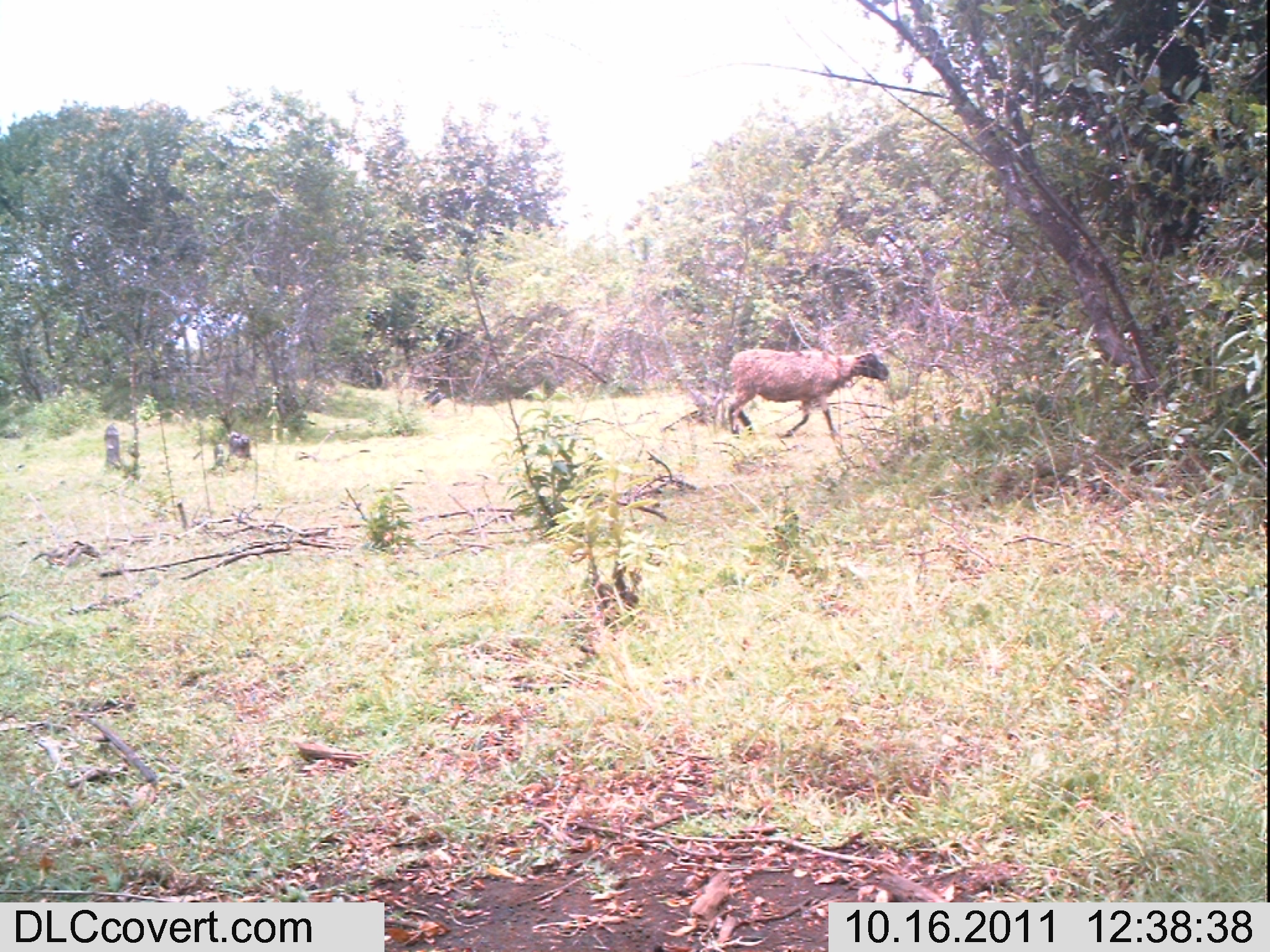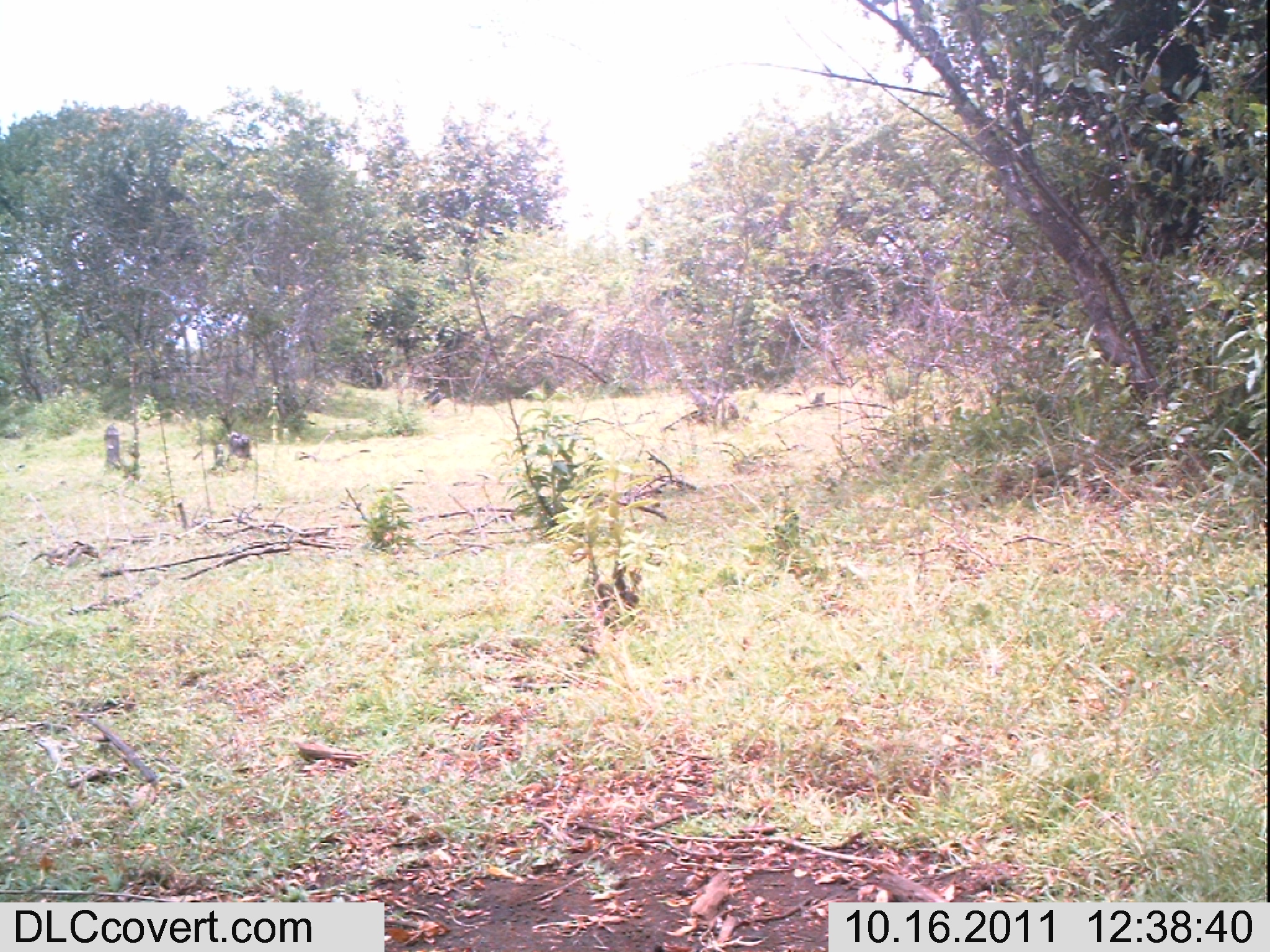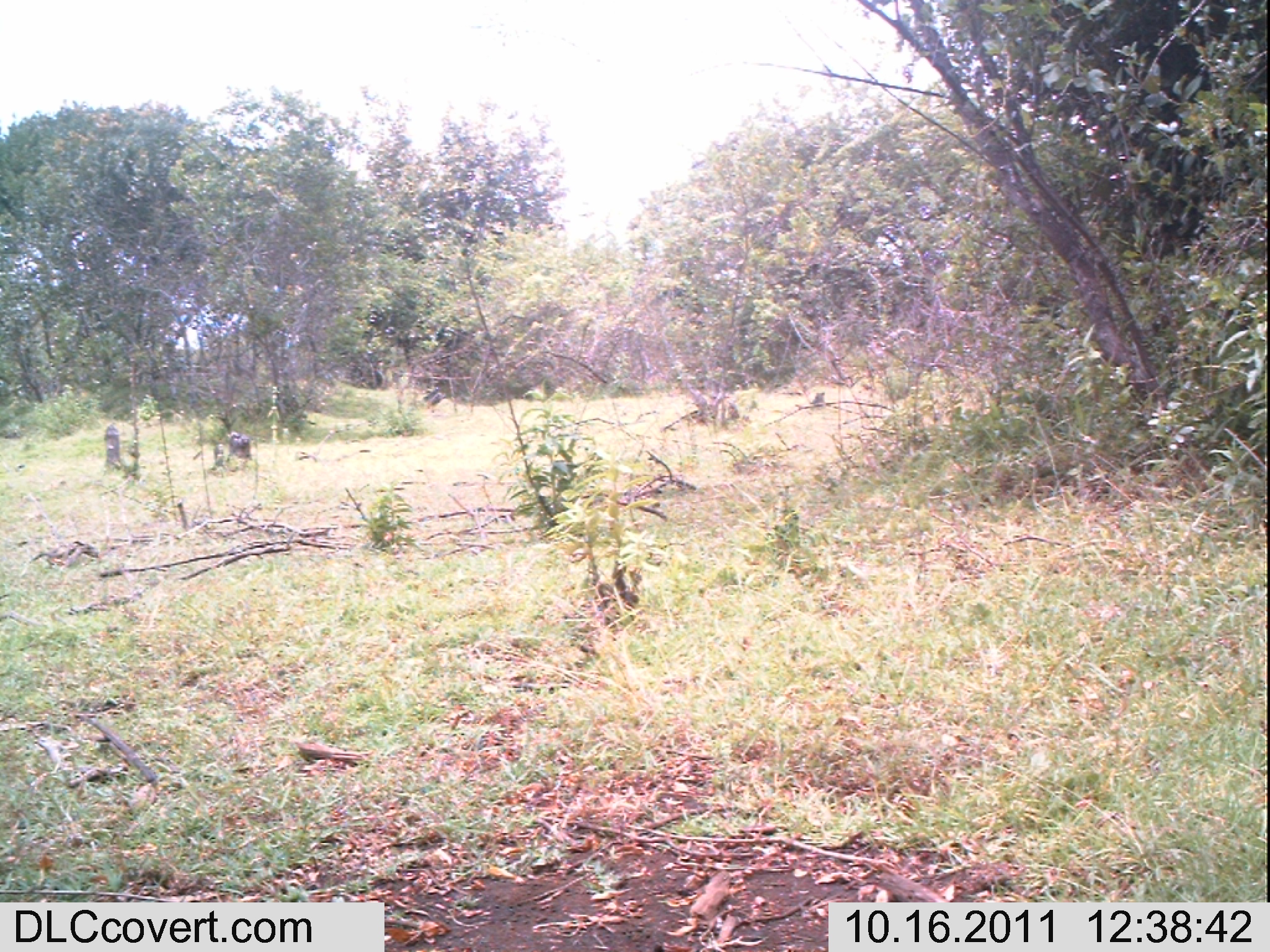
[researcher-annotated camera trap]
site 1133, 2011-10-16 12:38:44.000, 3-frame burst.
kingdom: Animalia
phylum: Chordata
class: Mammalia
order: Artiodactyla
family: Bovidae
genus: Capra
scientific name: Capra aegagrus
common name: wild goat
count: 1